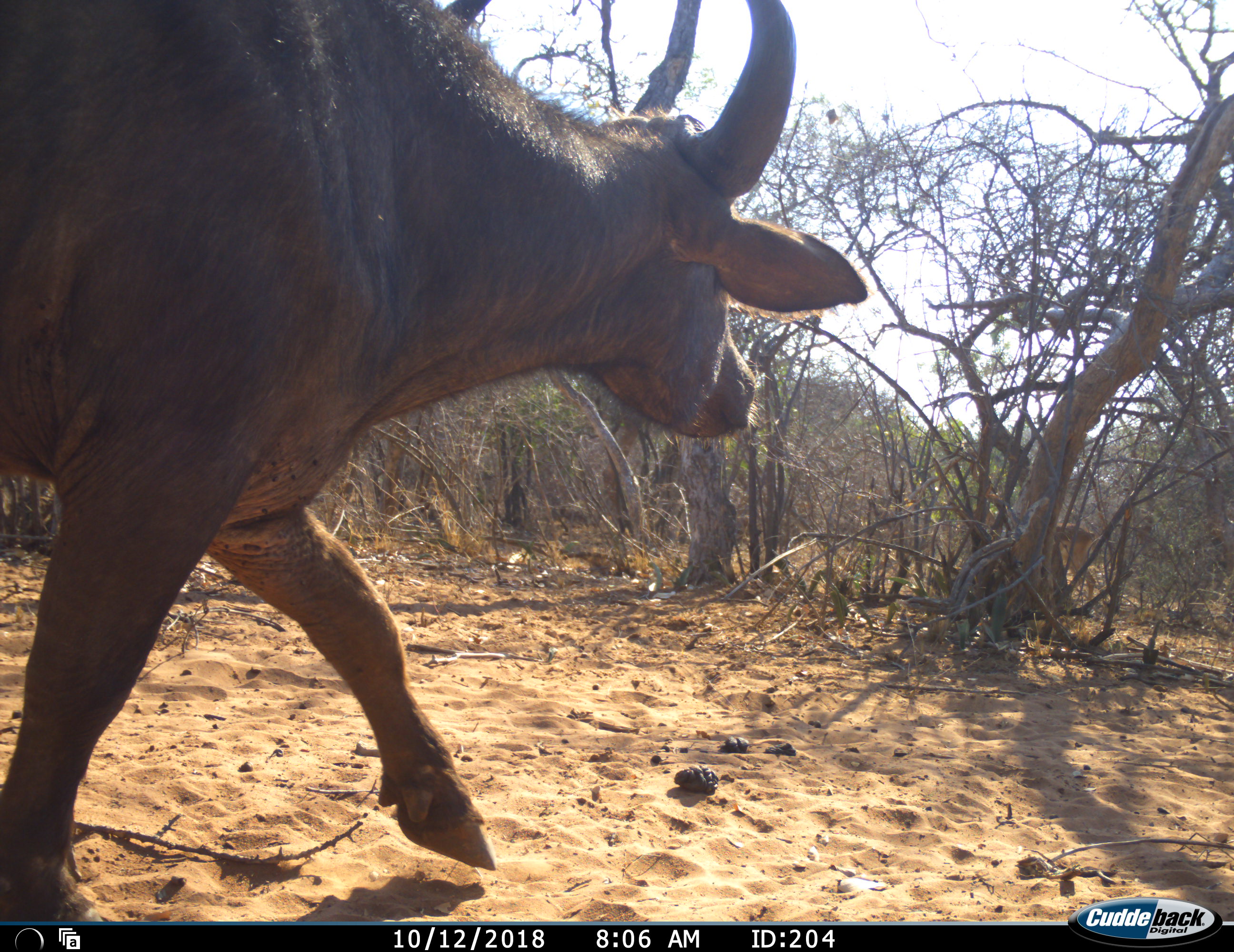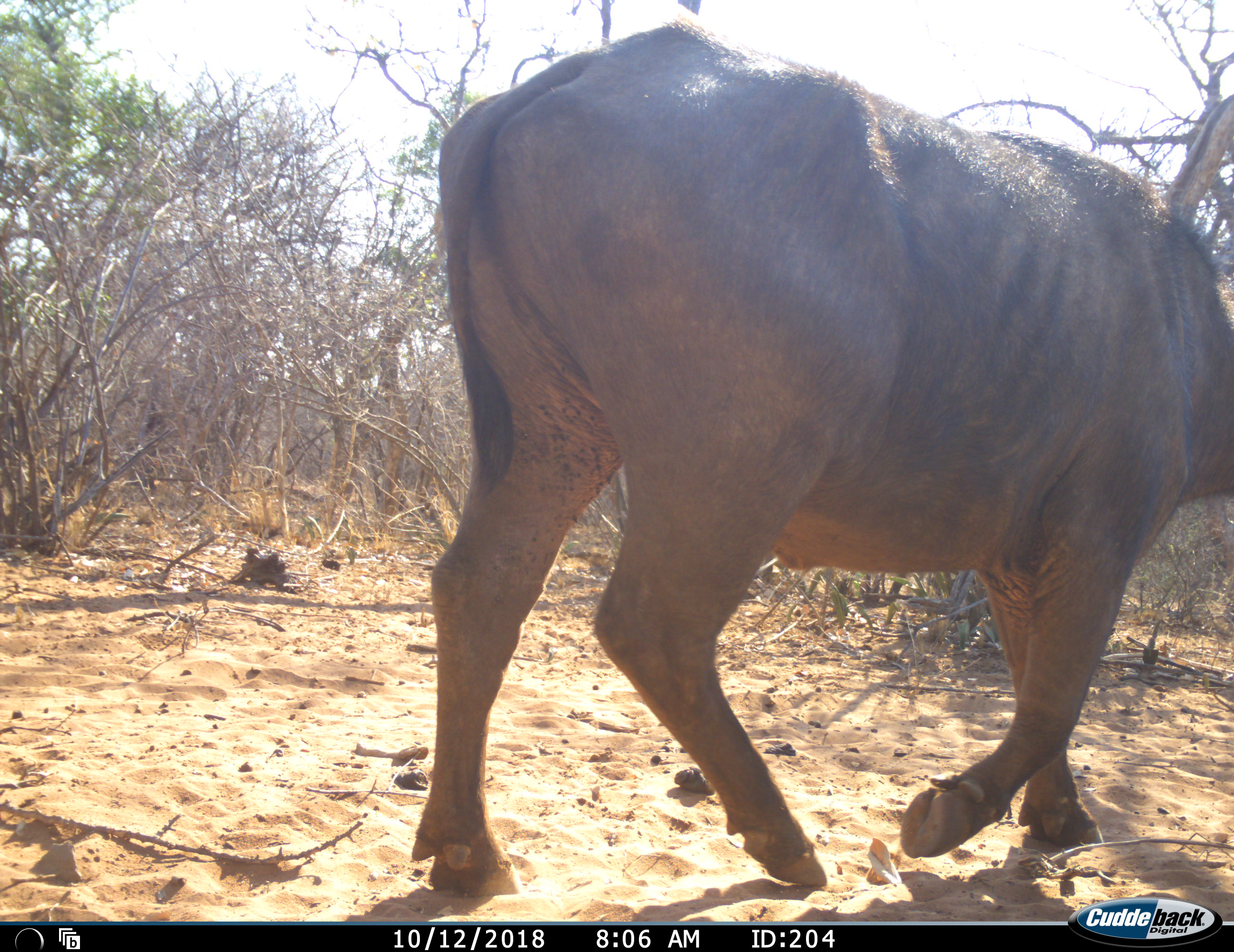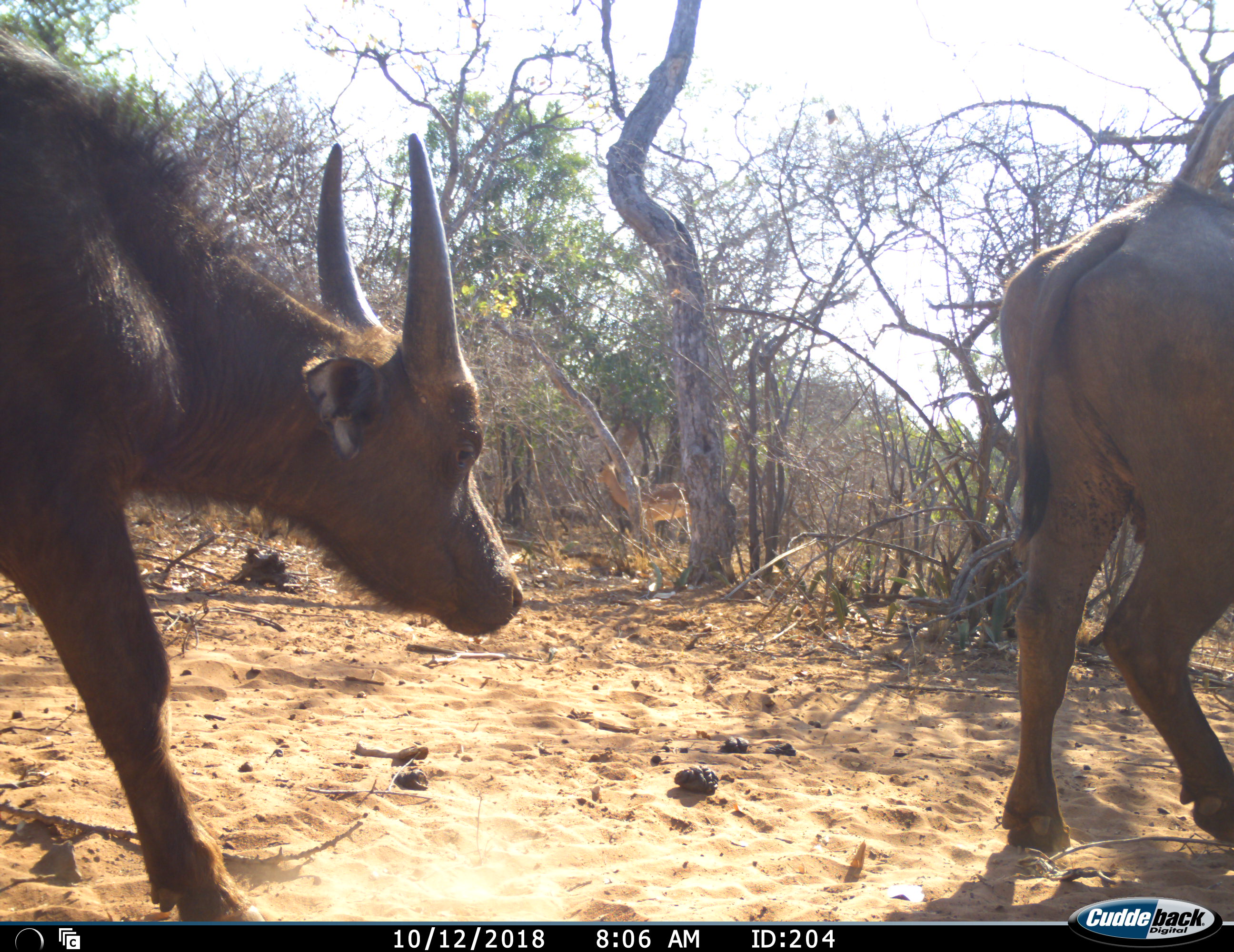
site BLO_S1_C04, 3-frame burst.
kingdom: Animalia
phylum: Chordata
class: Mammalia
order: Artiodactyla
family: Bovidae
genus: Syncerus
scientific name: Syncerus caffer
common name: african buffalo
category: buffalo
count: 2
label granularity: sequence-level